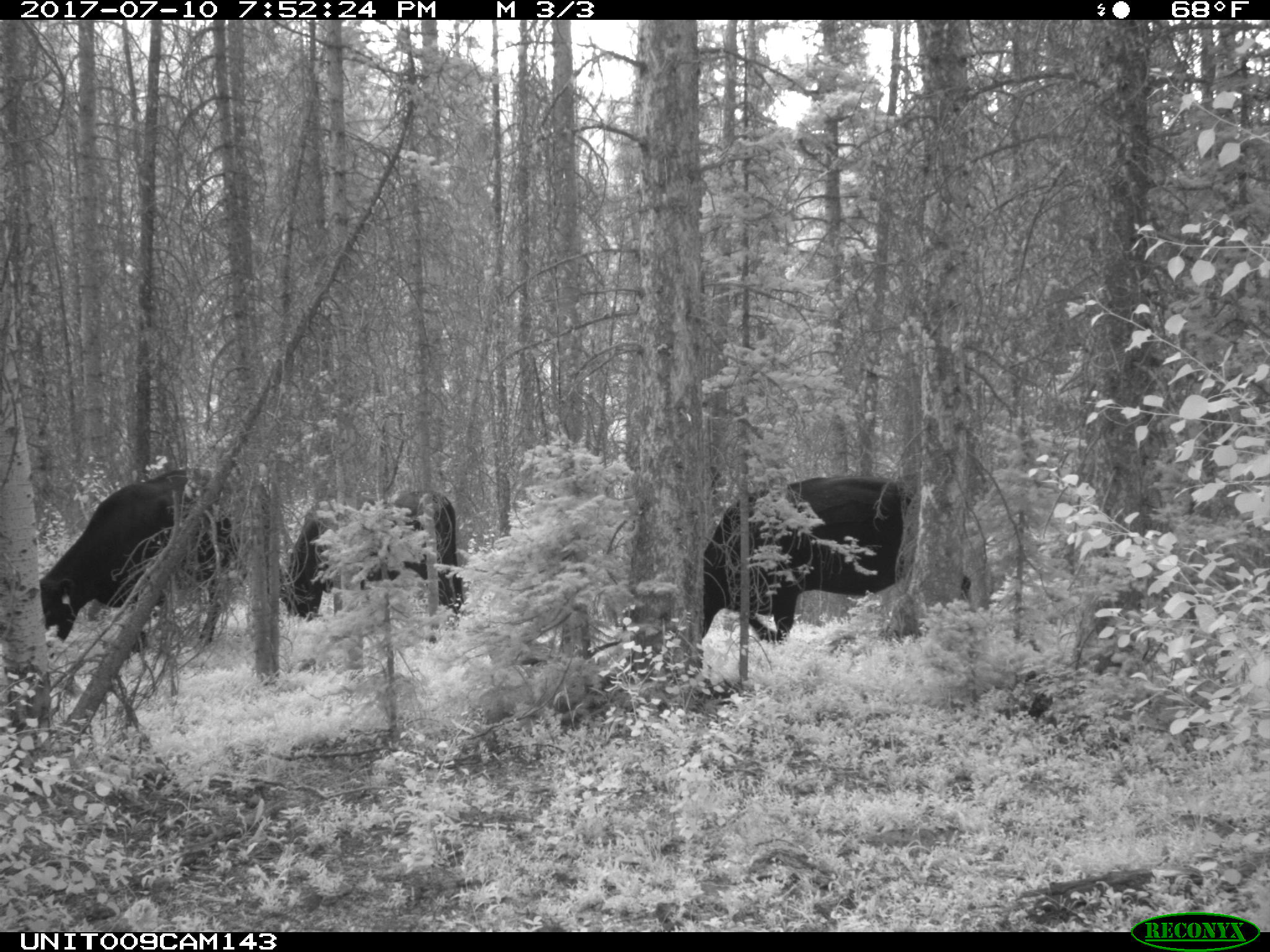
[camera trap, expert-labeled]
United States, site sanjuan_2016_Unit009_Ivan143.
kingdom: Animalia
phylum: Chordata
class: Mammalia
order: Artiodactyla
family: Bovidae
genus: Bos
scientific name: Bos taurus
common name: domestic cow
Bos taurus (domestic cow).